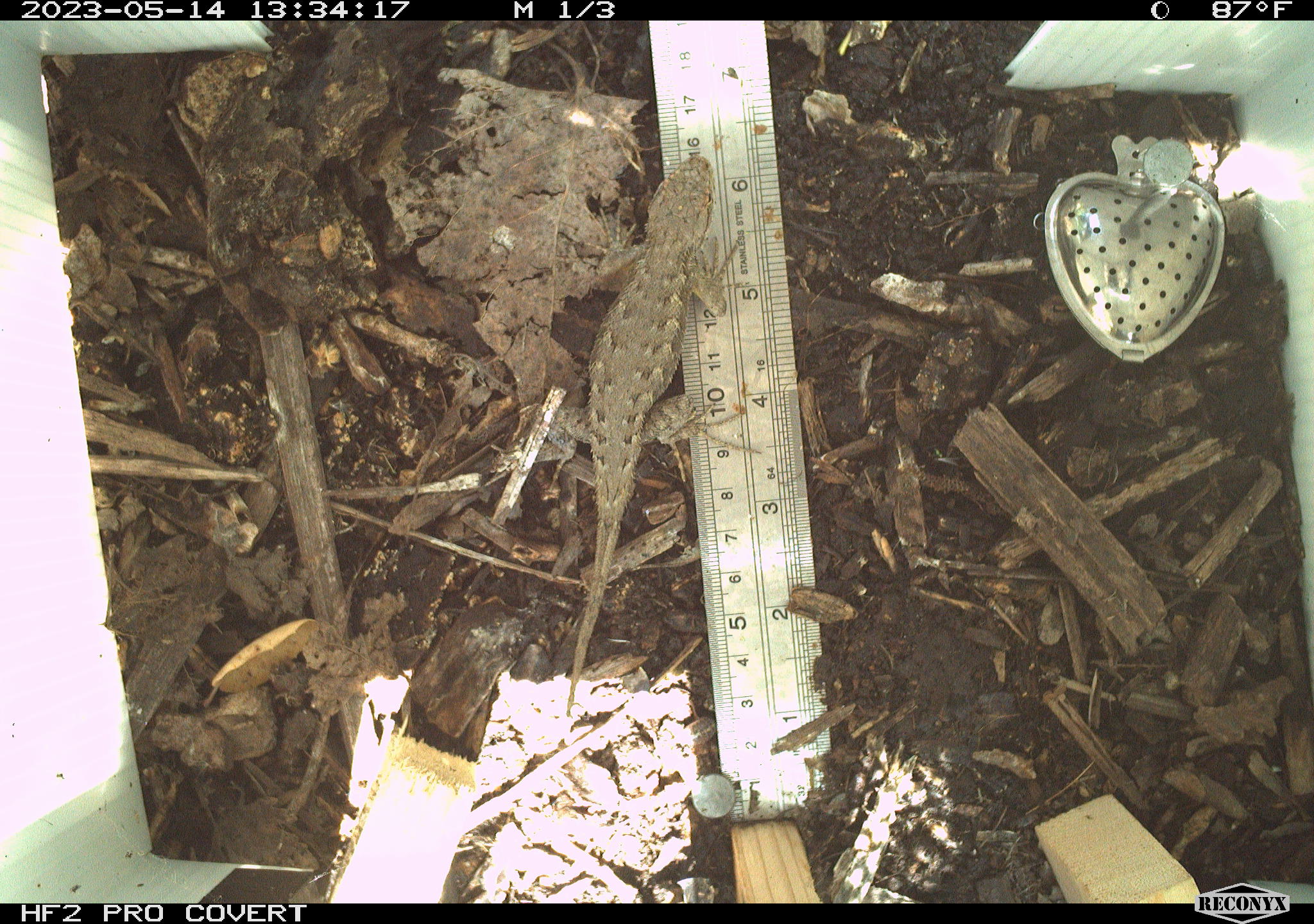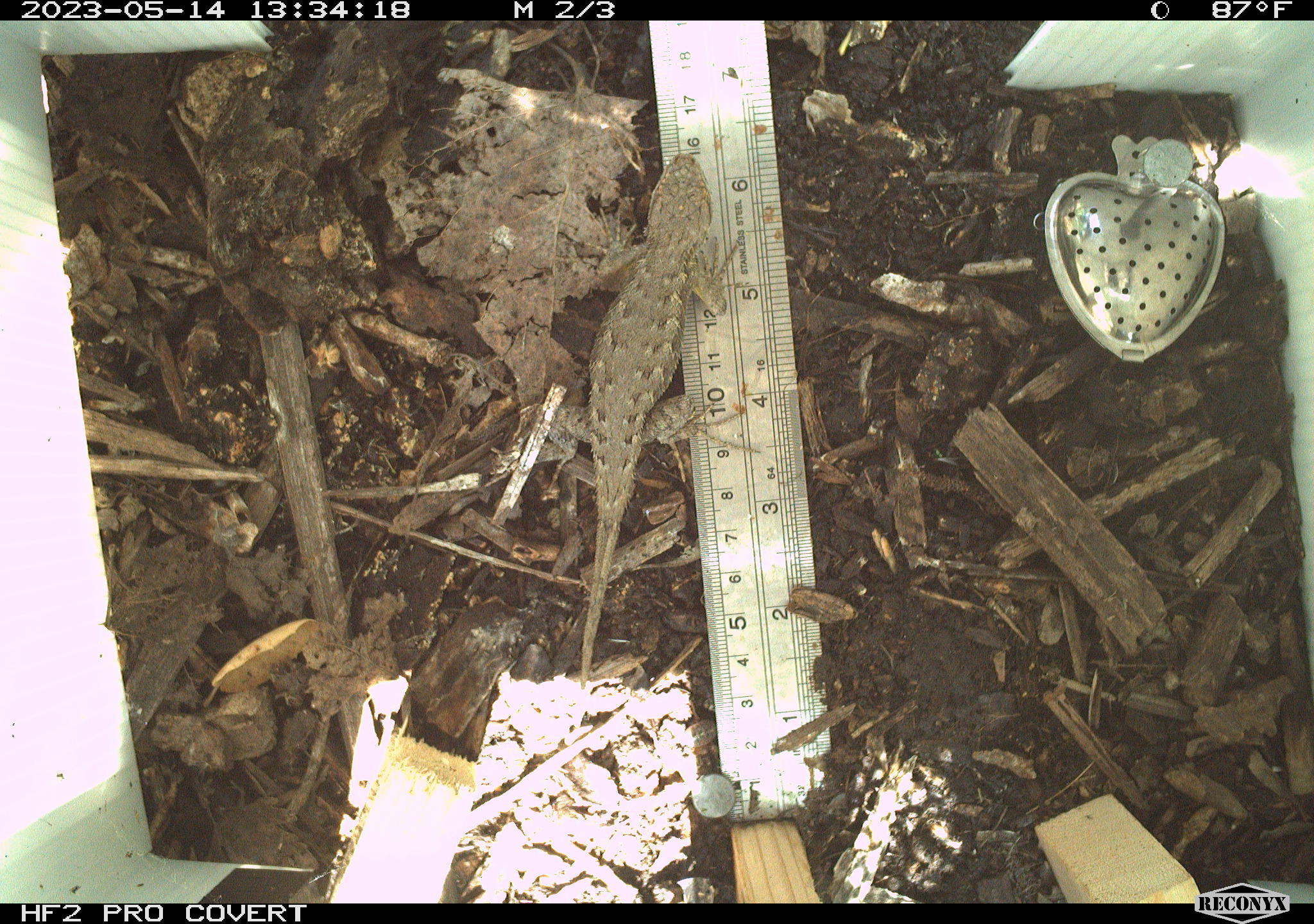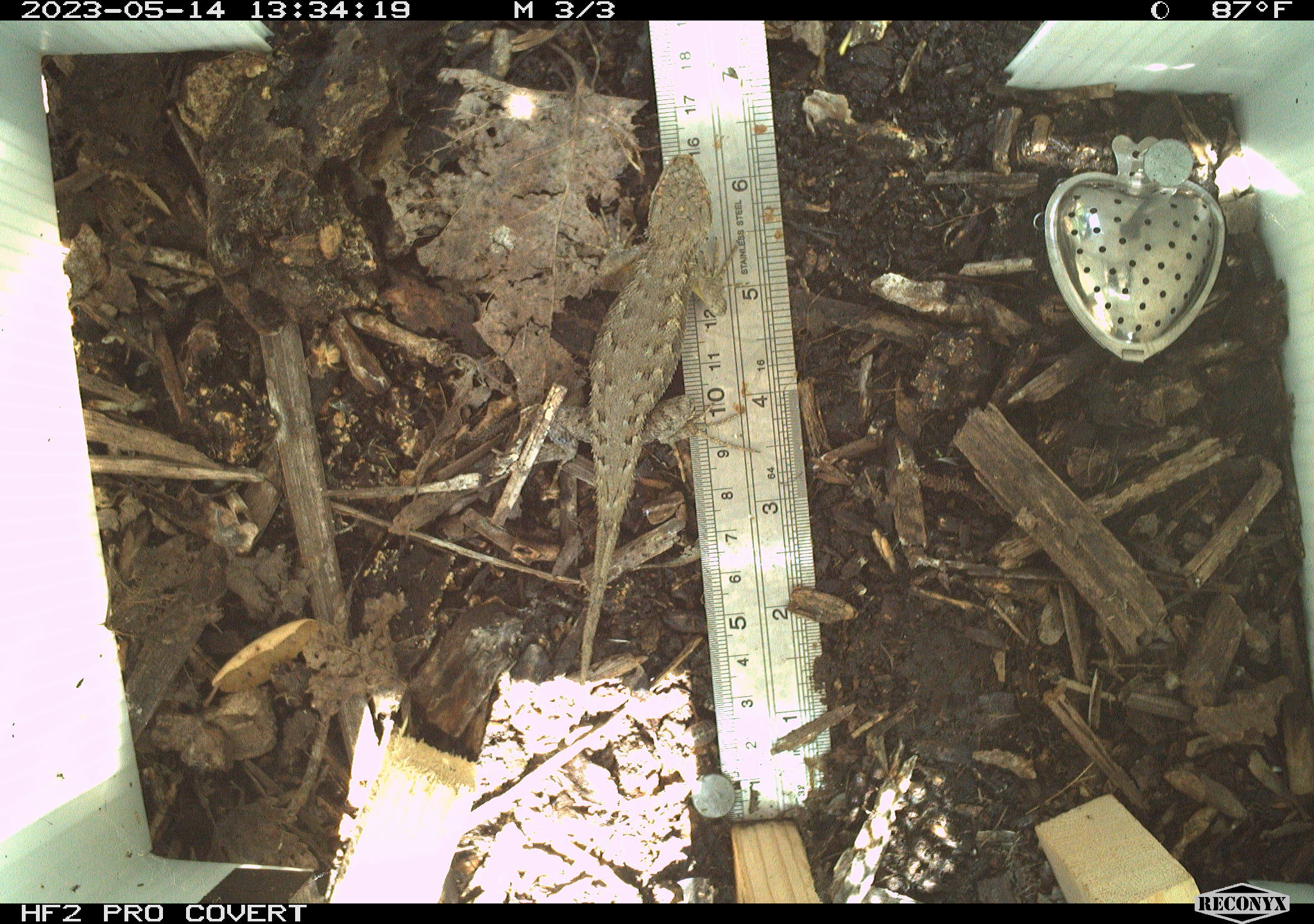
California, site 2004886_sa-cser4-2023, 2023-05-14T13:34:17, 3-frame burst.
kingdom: Animalia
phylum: Chordata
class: Reptilia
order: Squamata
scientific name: Squamata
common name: lizards and snakes